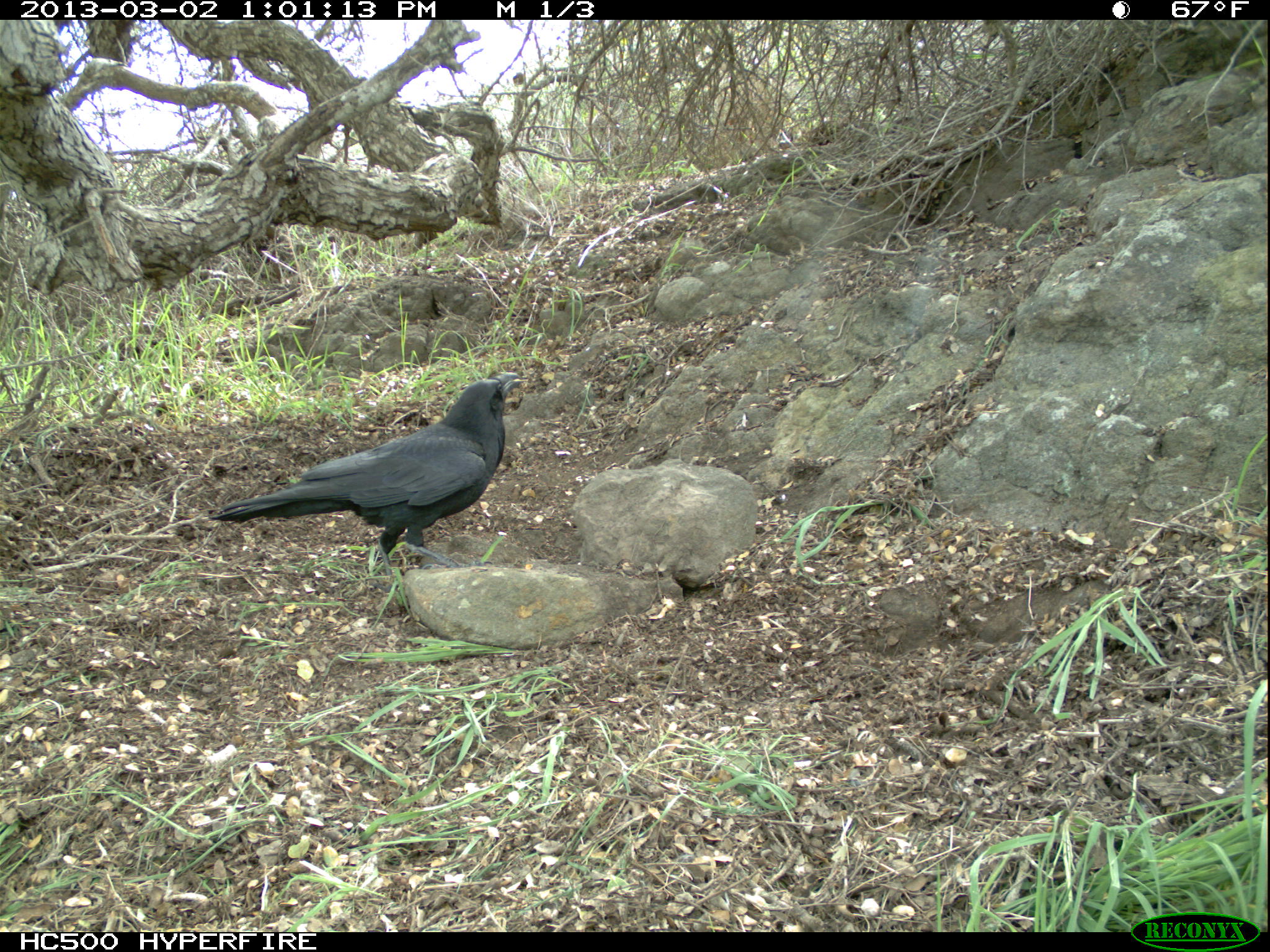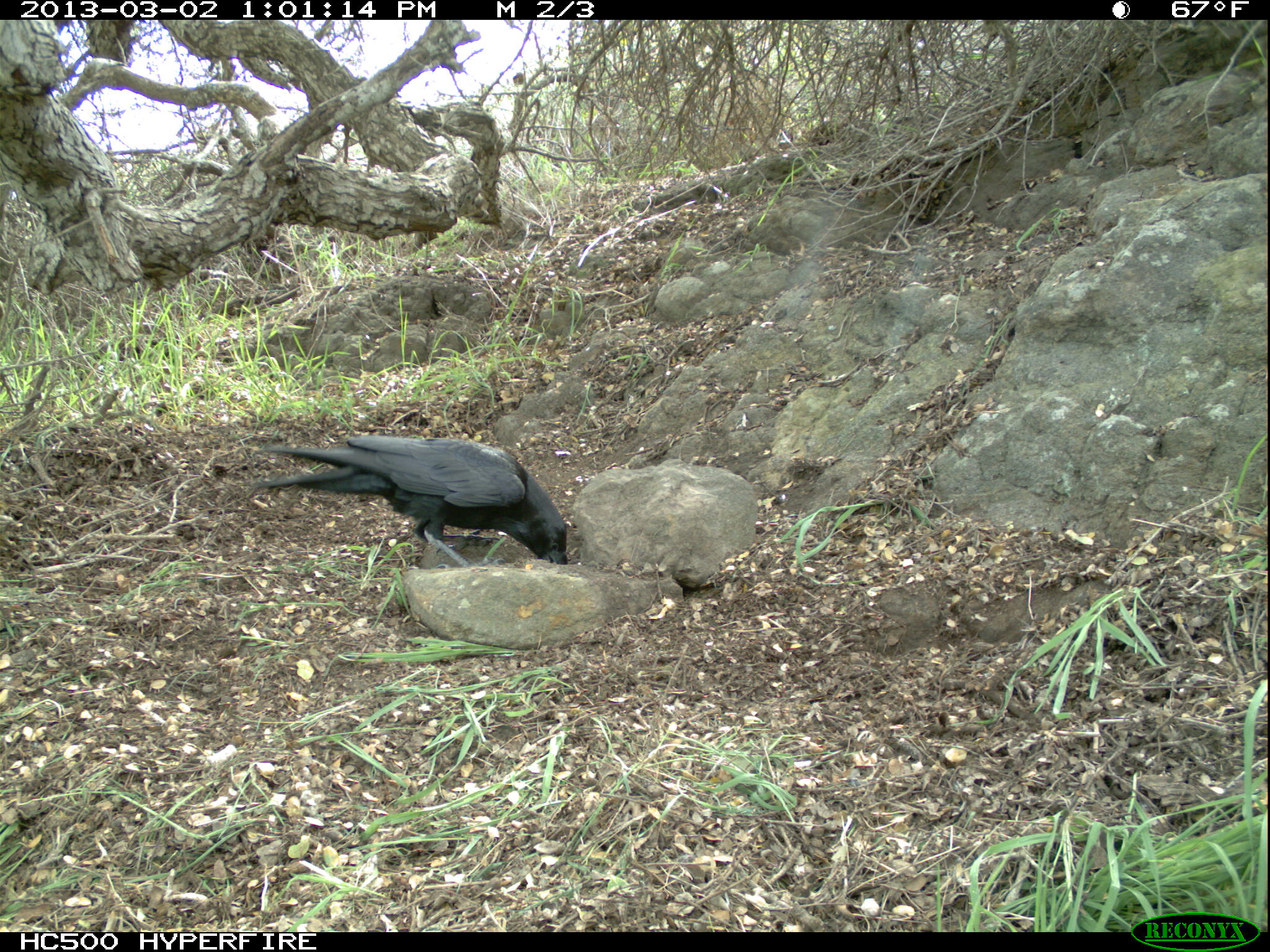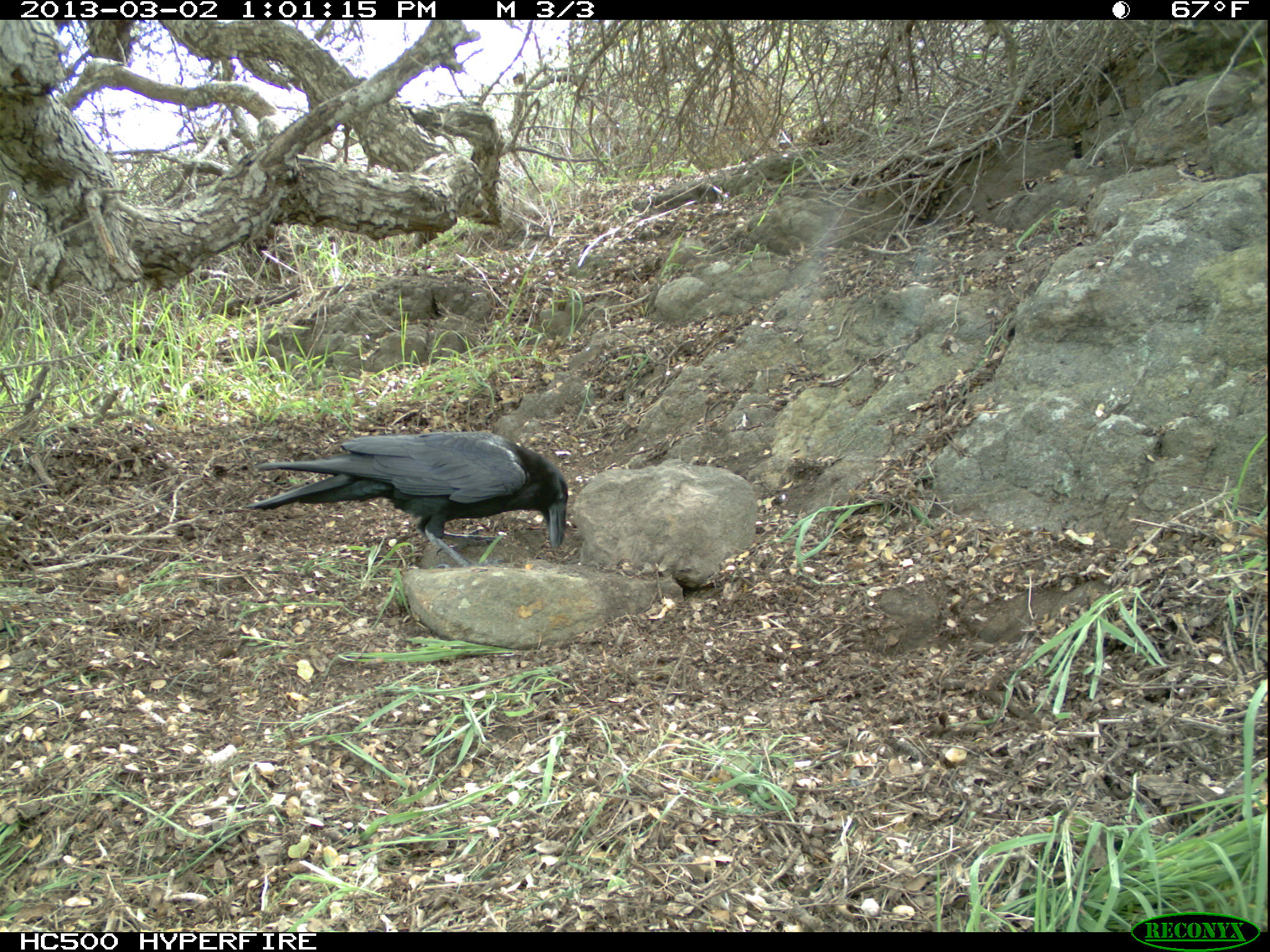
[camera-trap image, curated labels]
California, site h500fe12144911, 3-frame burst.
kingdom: Animalia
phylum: Chordata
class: Aves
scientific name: Aves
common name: bird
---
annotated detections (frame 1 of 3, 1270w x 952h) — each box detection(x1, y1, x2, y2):
bird: detection(209, 371, 523, 591)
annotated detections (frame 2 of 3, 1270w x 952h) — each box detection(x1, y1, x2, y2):
bird: detection(254, 434, 567, 568)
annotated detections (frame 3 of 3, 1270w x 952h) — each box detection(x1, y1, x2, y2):
bird: detection(240, 431, 569, 571)